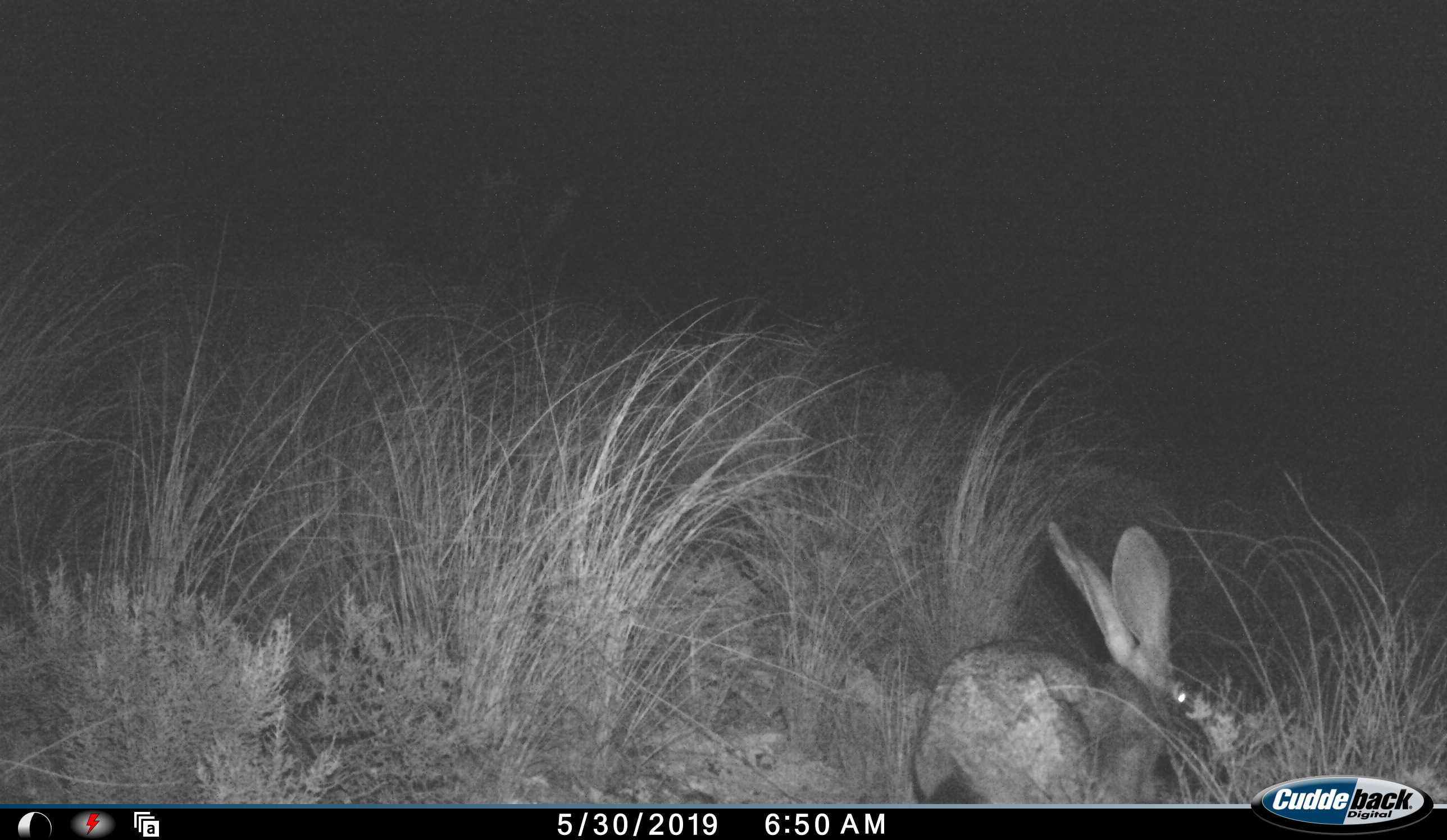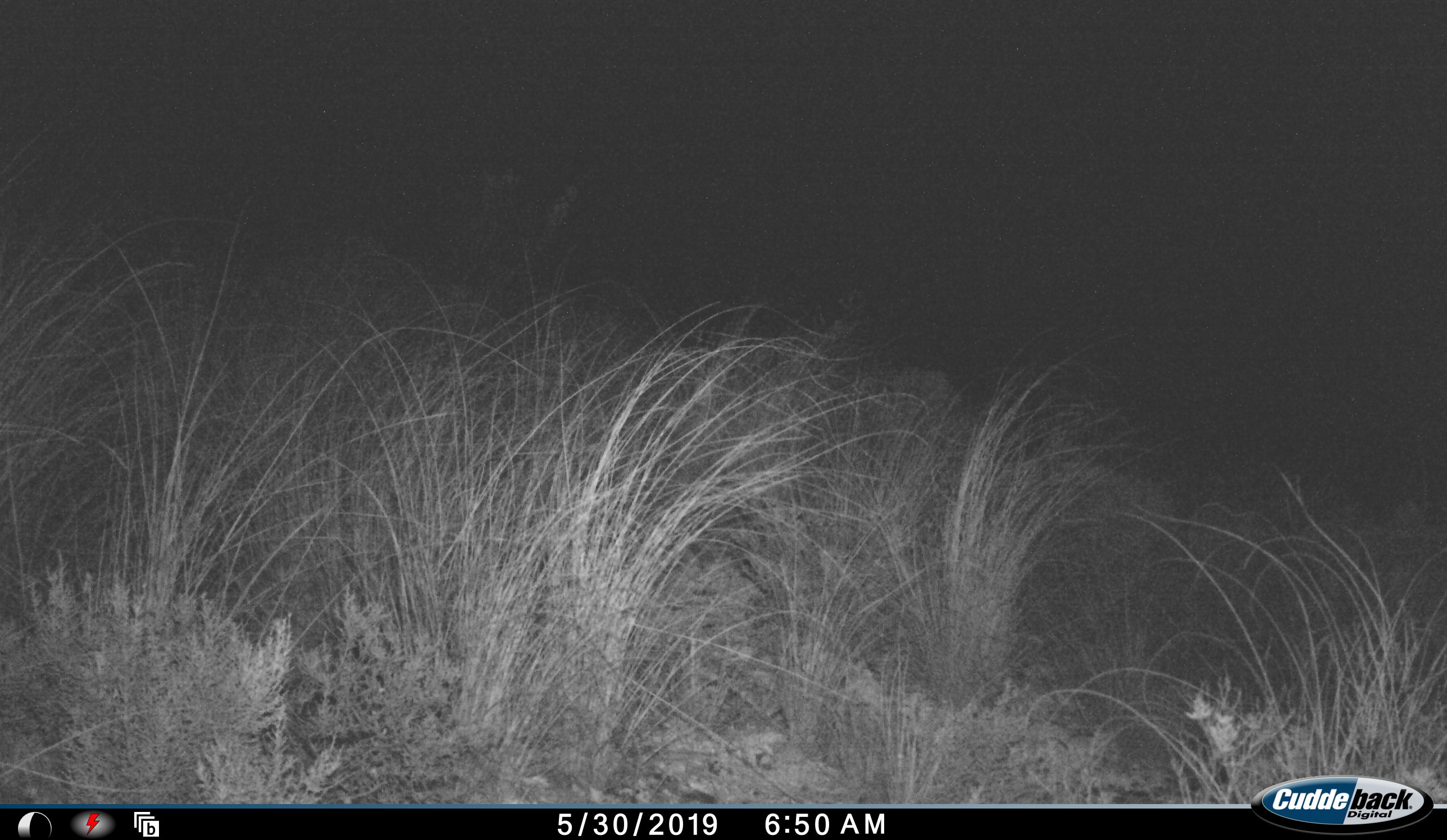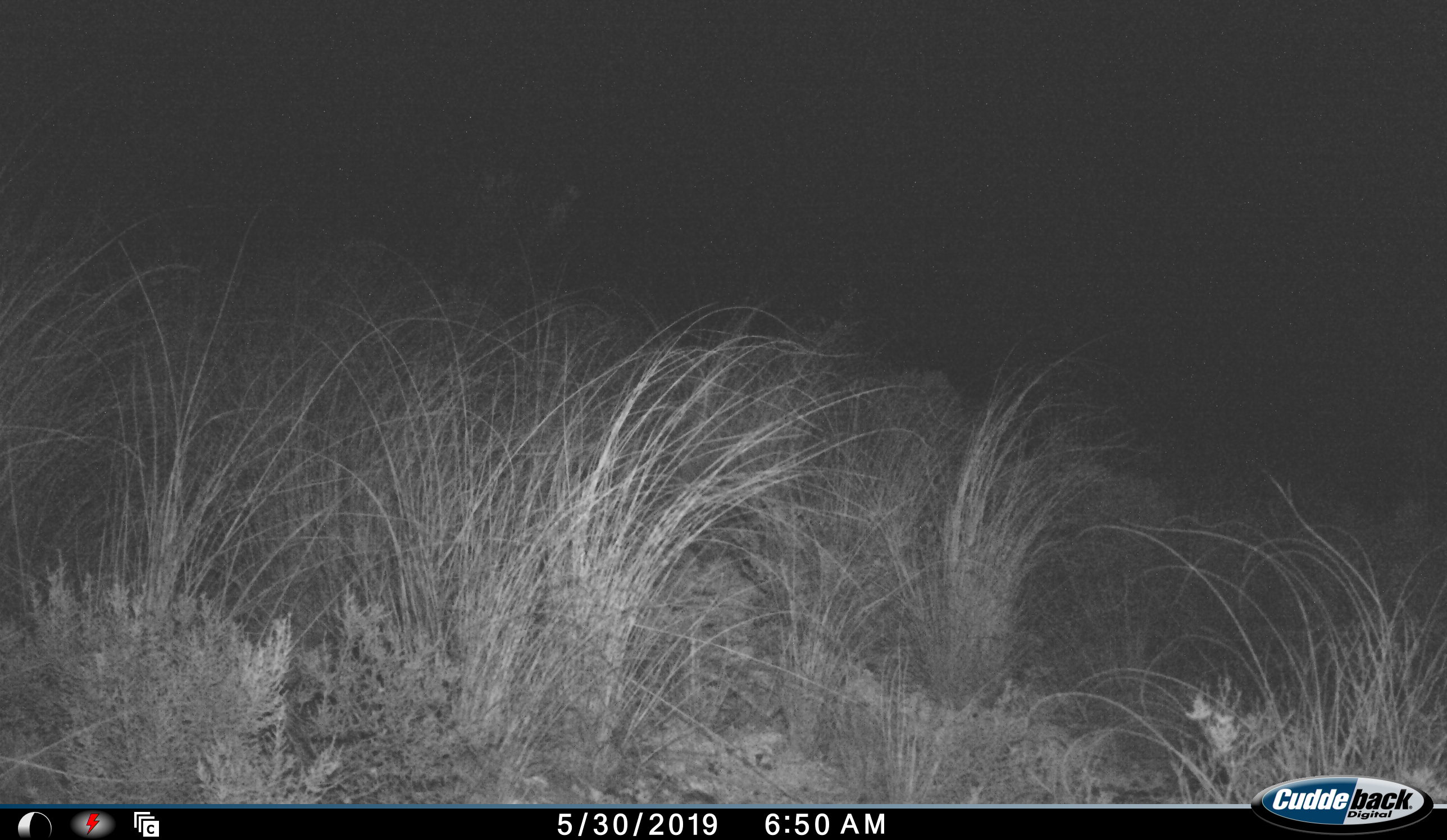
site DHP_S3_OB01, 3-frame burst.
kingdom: Animalia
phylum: Chordata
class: Mammalia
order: Lagomorpha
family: Leporidae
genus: Lepus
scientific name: Lepus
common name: hare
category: hareunknown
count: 1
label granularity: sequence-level